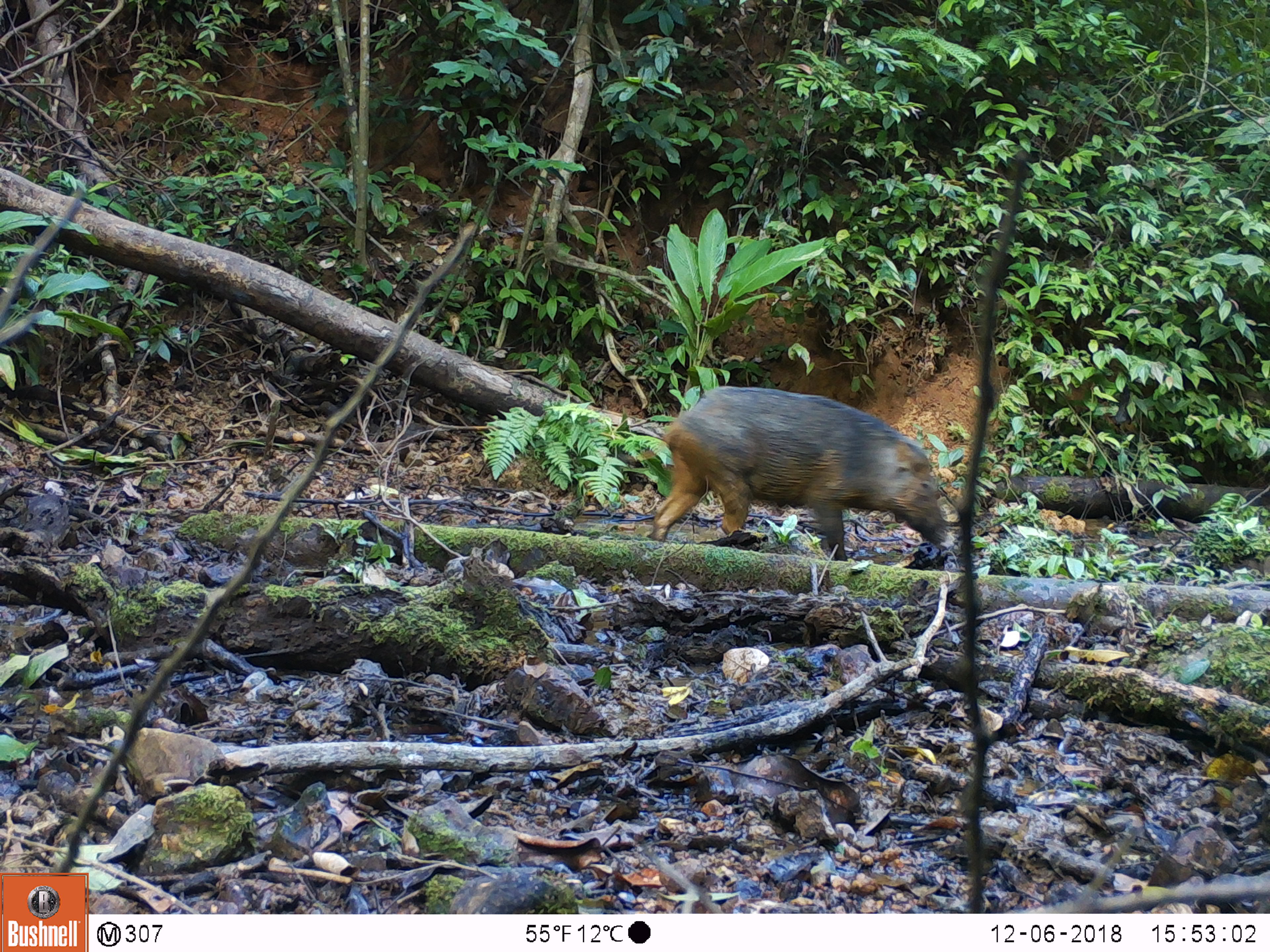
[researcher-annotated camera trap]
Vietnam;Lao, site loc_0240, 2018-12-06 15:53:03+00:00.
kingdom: Animalia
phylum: Chordata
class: Mammalia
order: Artiodactyla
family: Suidae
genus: Sus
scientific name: Sus scrofa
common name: eurasian wild pig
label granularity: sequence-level